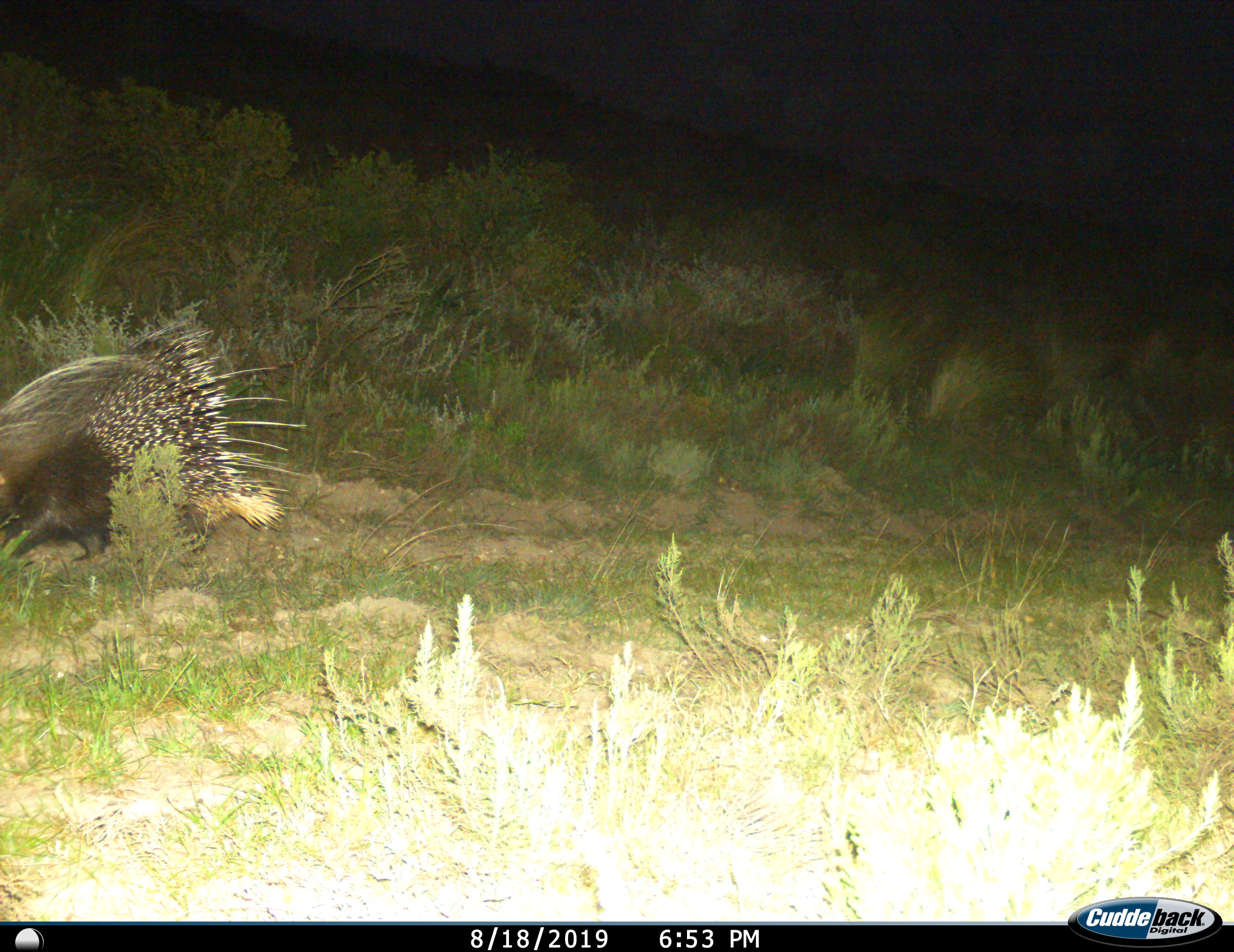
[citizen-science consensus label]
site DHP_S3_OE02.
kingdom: Animalia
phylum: Chordata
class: Mammalia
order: Rodentia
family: Hystricidae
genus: Hystrix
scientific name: Hystrix cristata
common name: crested porcupine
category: porcupine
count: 1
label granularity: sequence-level